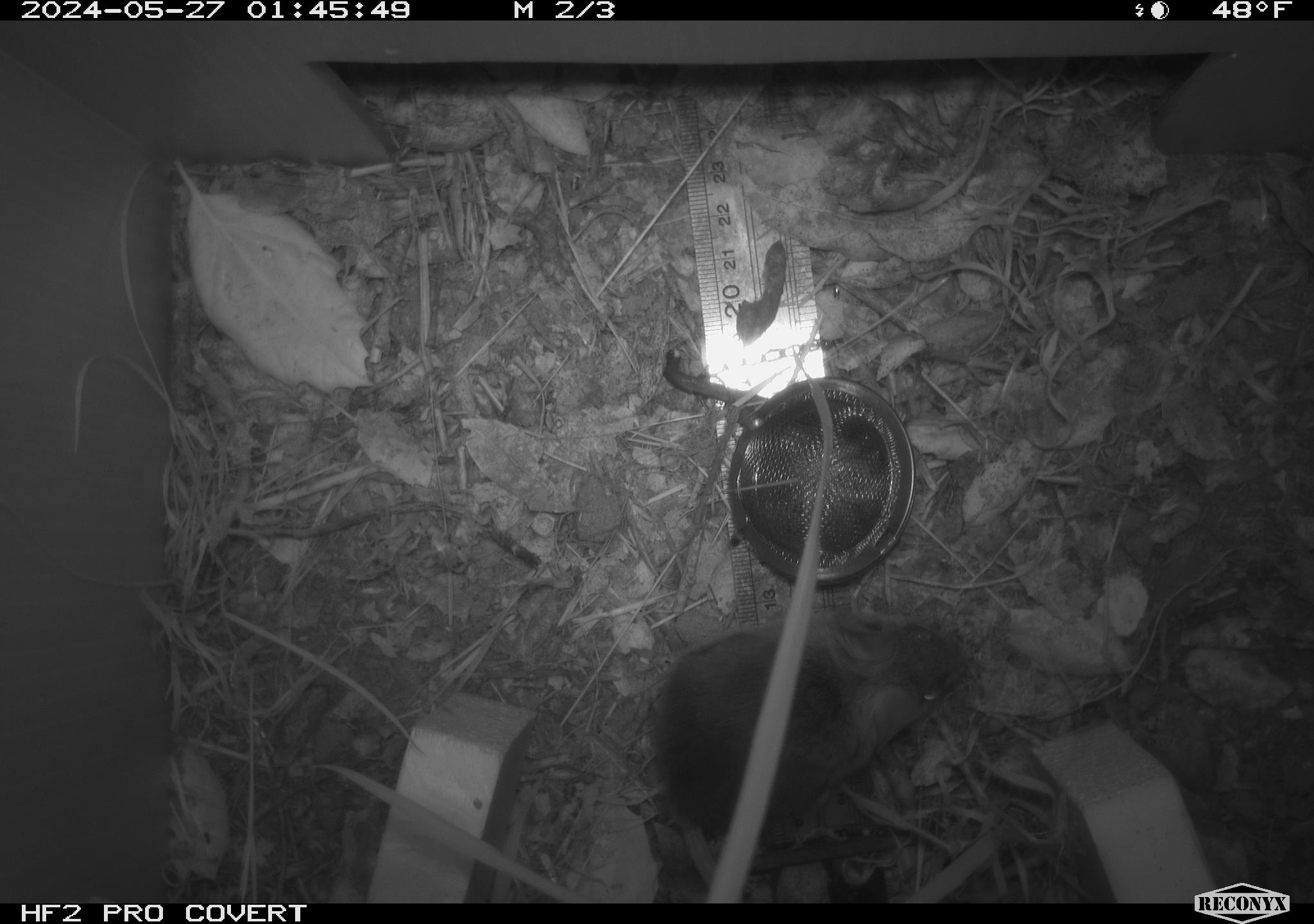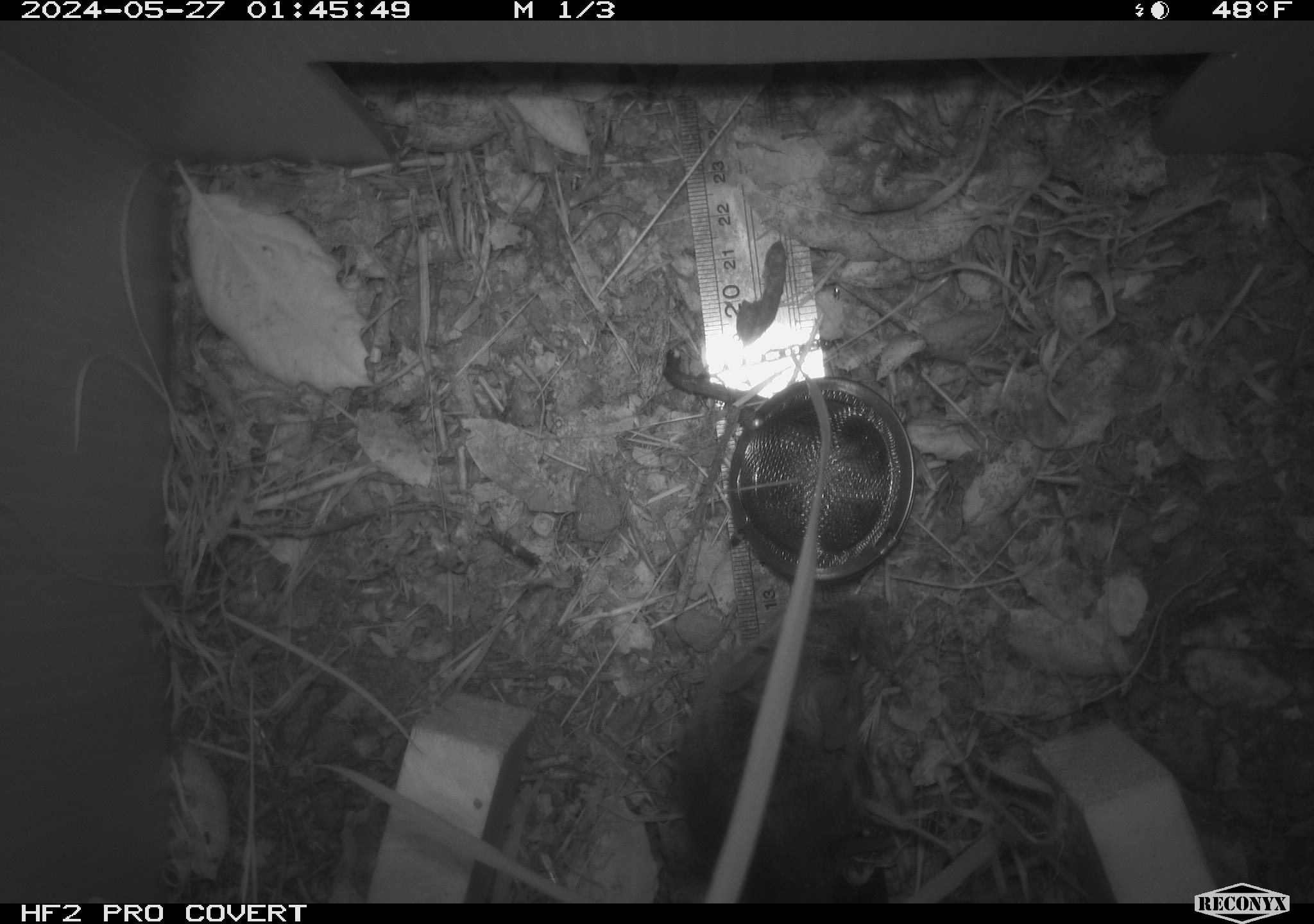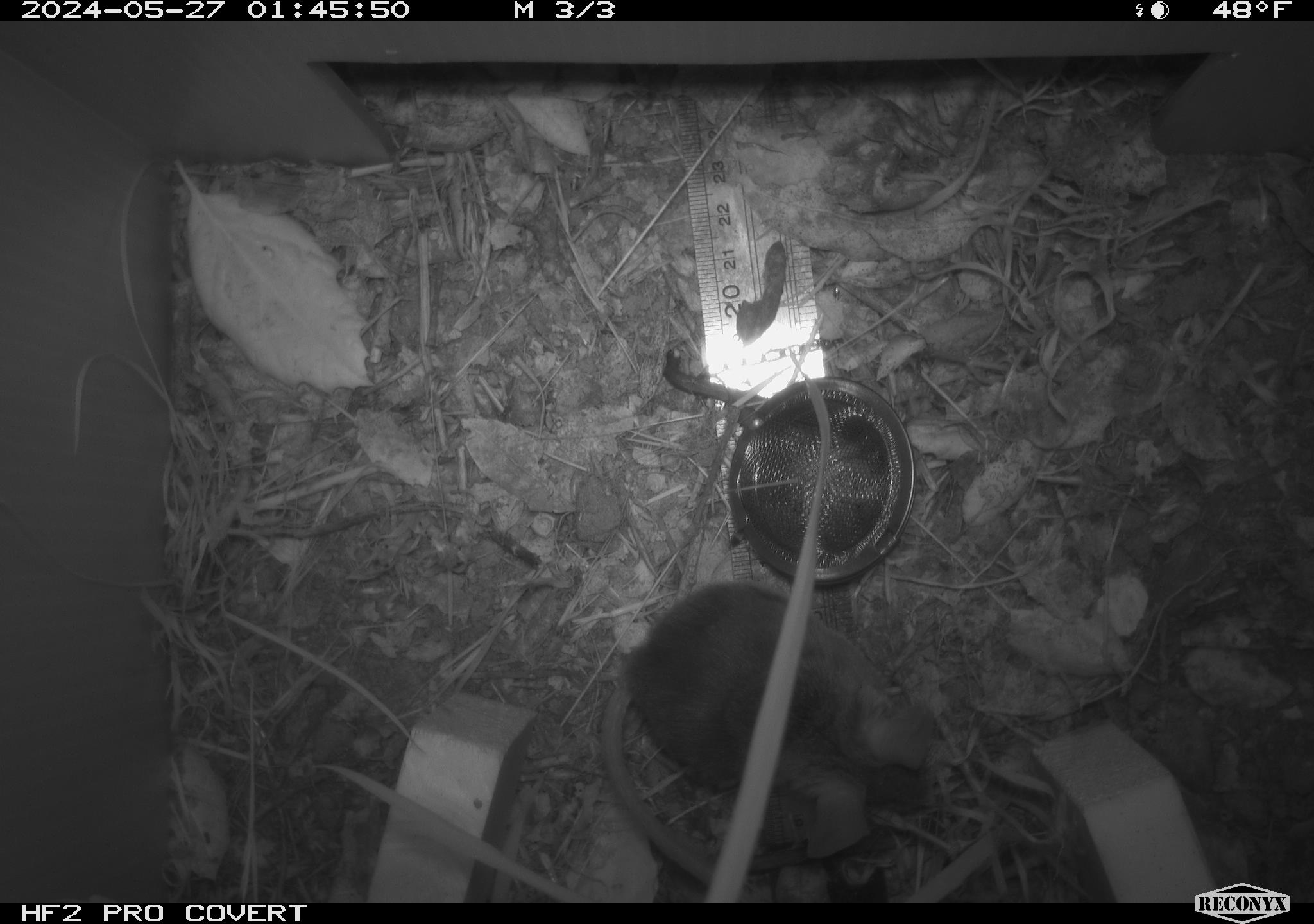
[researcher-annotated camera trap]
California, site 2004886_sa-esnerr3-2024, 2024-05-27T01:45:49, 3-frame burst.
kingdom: Animalia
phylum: Chordata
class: Mammalia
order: Rodentia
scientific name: Rodentia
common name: rodent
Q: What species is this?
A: Rodent (Rodentia).